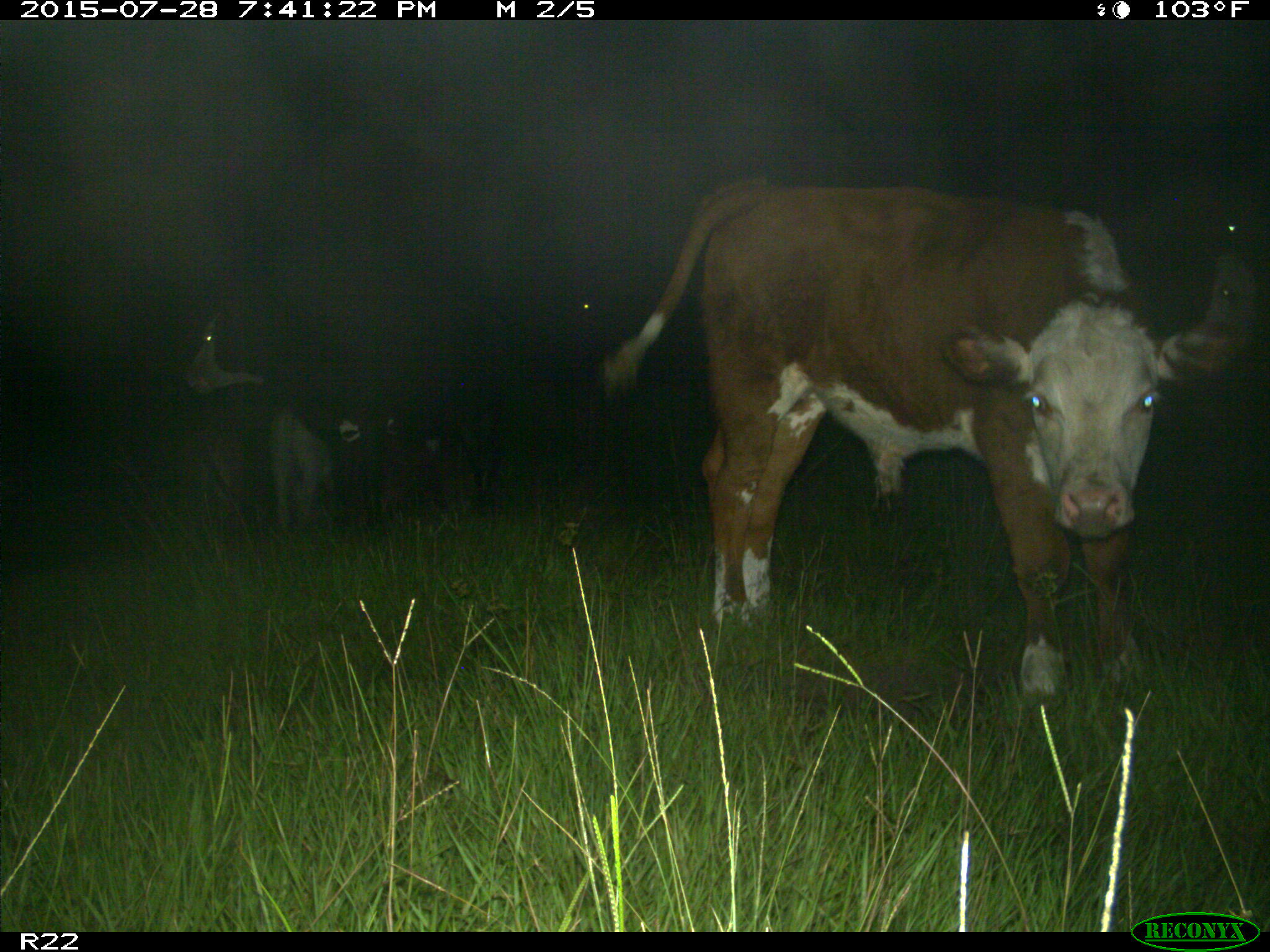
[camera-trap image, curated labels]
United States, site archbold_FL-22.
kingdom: Animalia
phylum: Chordata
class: Mammalia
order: Artiodactyla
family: Bovidae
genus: Bos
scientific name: Bos taurus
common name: domestic cow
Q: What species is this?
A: Bos taurus (domestic cow).